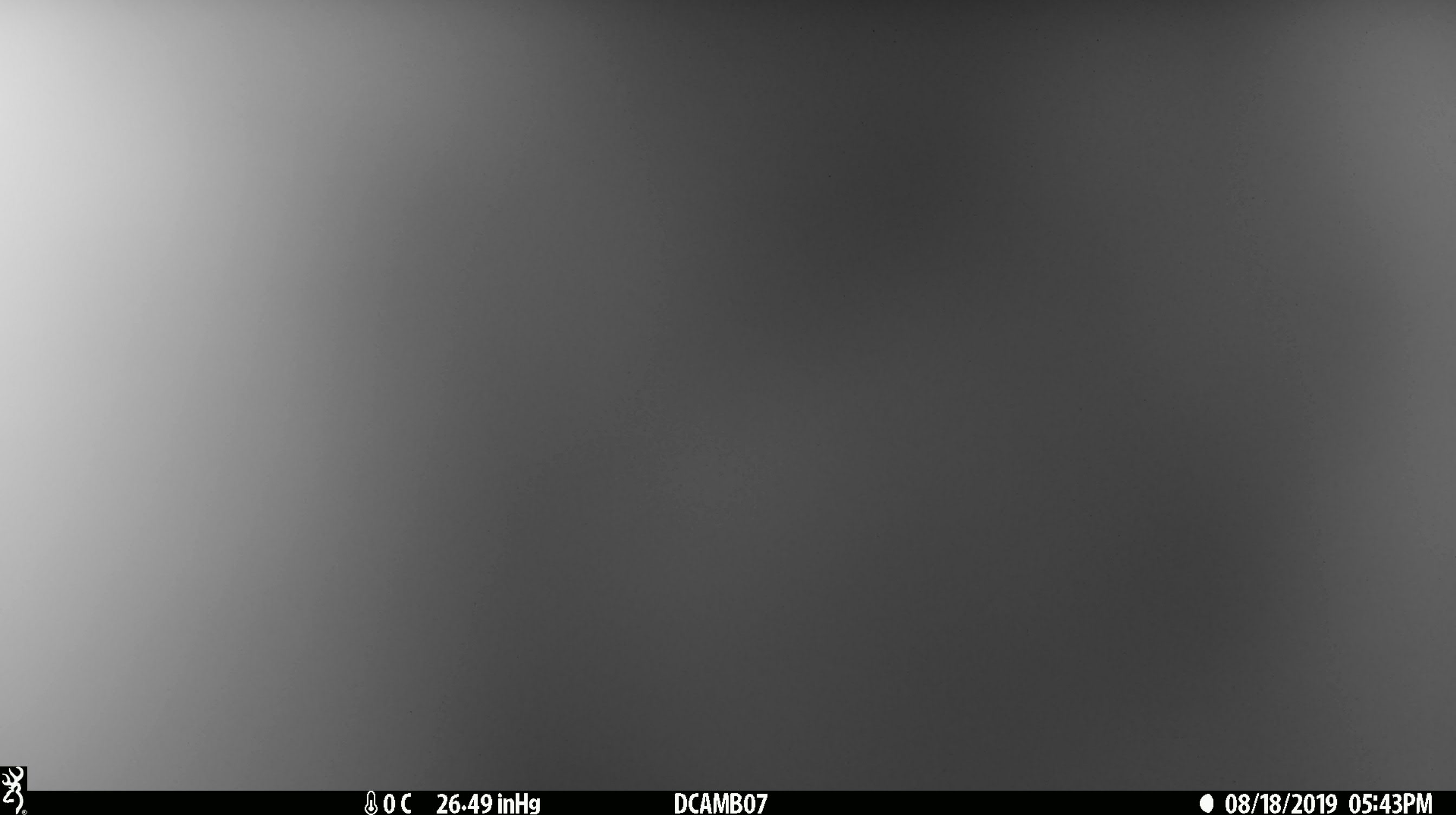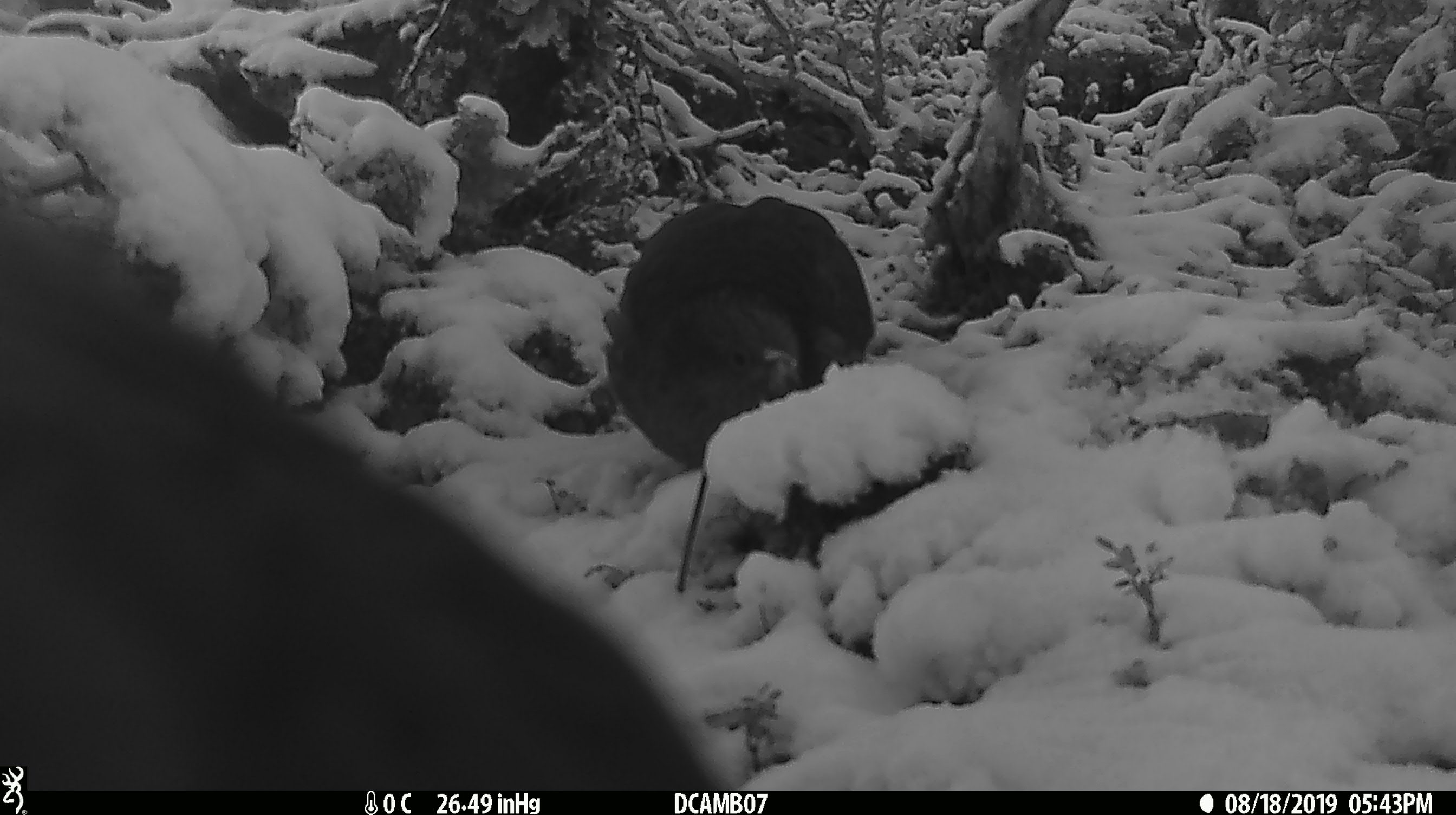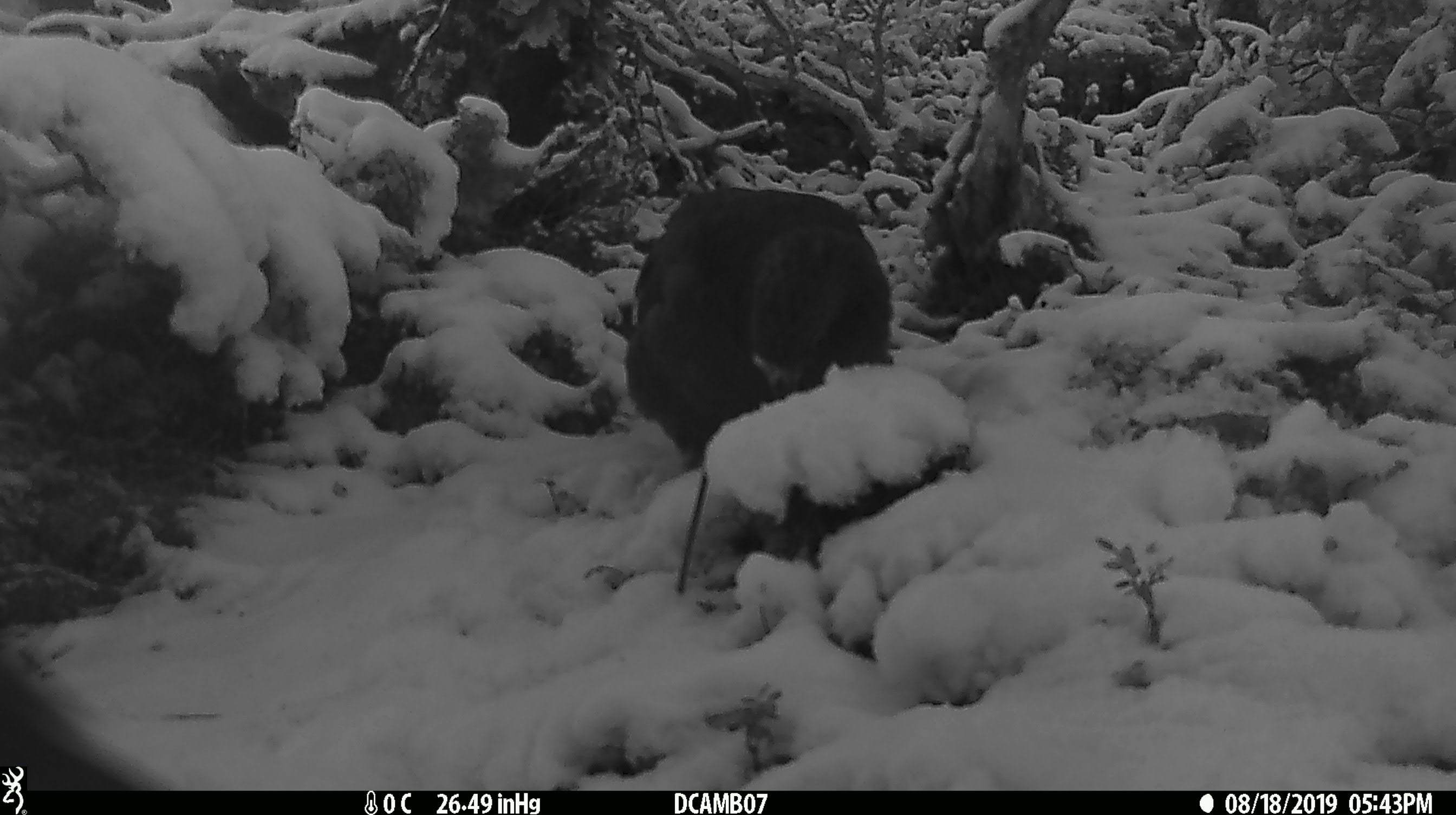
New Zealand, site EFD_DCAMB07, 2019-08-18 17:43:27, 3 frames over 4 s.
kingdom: Animalia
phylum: Chordata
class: Aves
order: Psittaciformes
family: Strigopidae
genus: Nestor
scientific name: Nestor notabilis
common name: kea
Kea (Nestor notabilis).